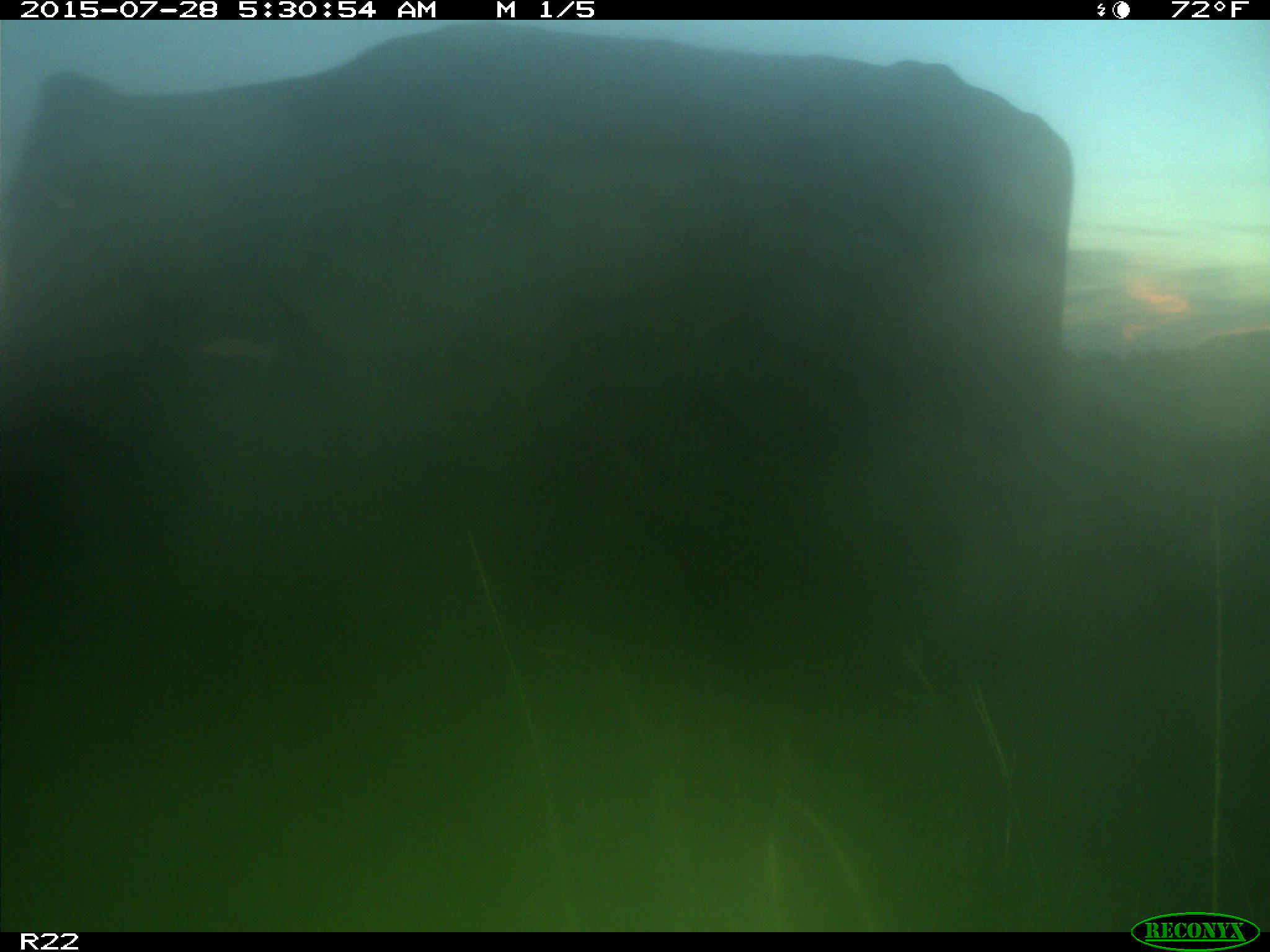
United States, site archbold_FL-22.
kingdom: Animalia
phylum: Chordata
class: Mammalia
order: Artiodactyla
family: Bovidae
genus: Bos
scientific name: Bos taurus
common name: domestic cow